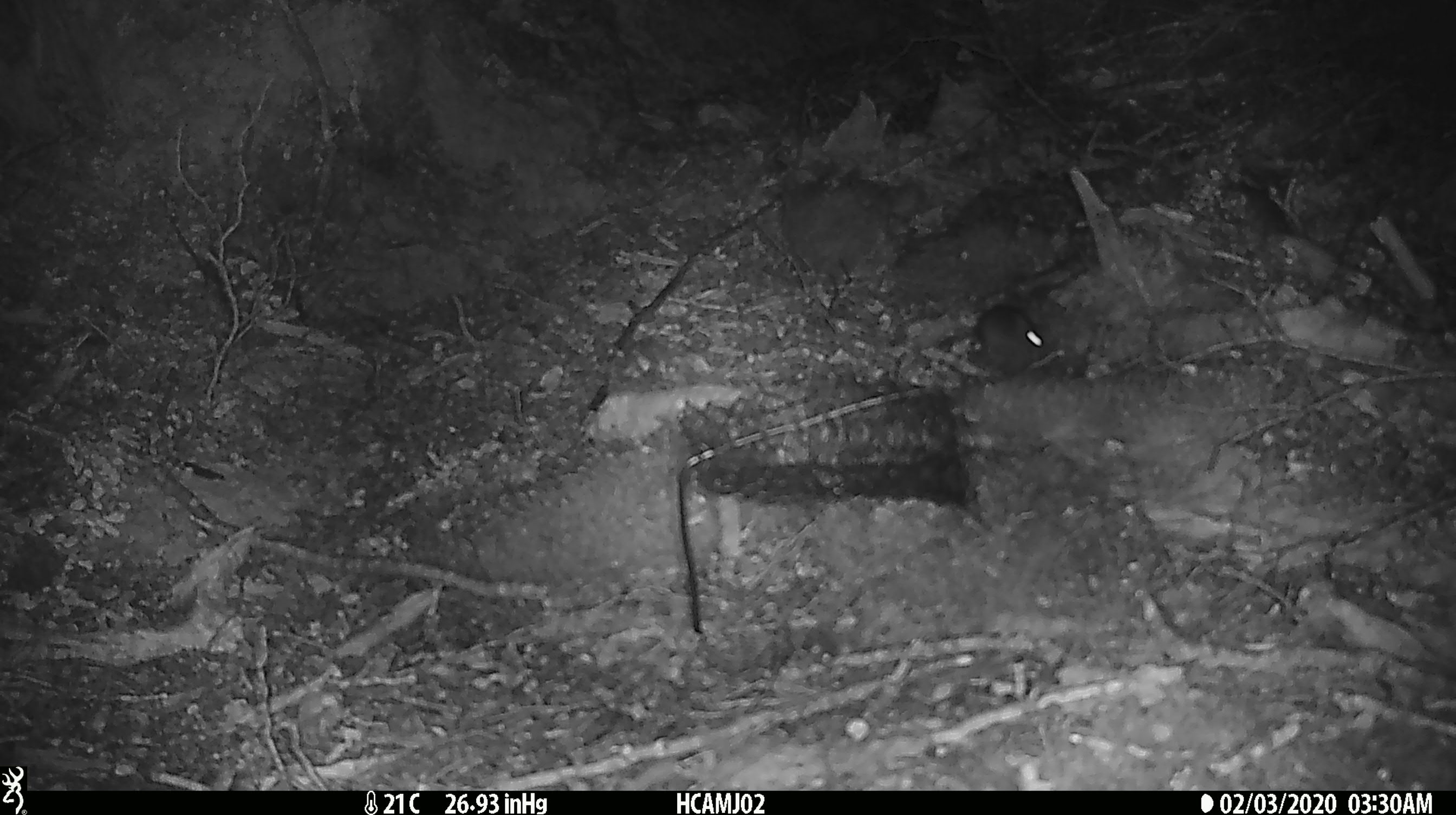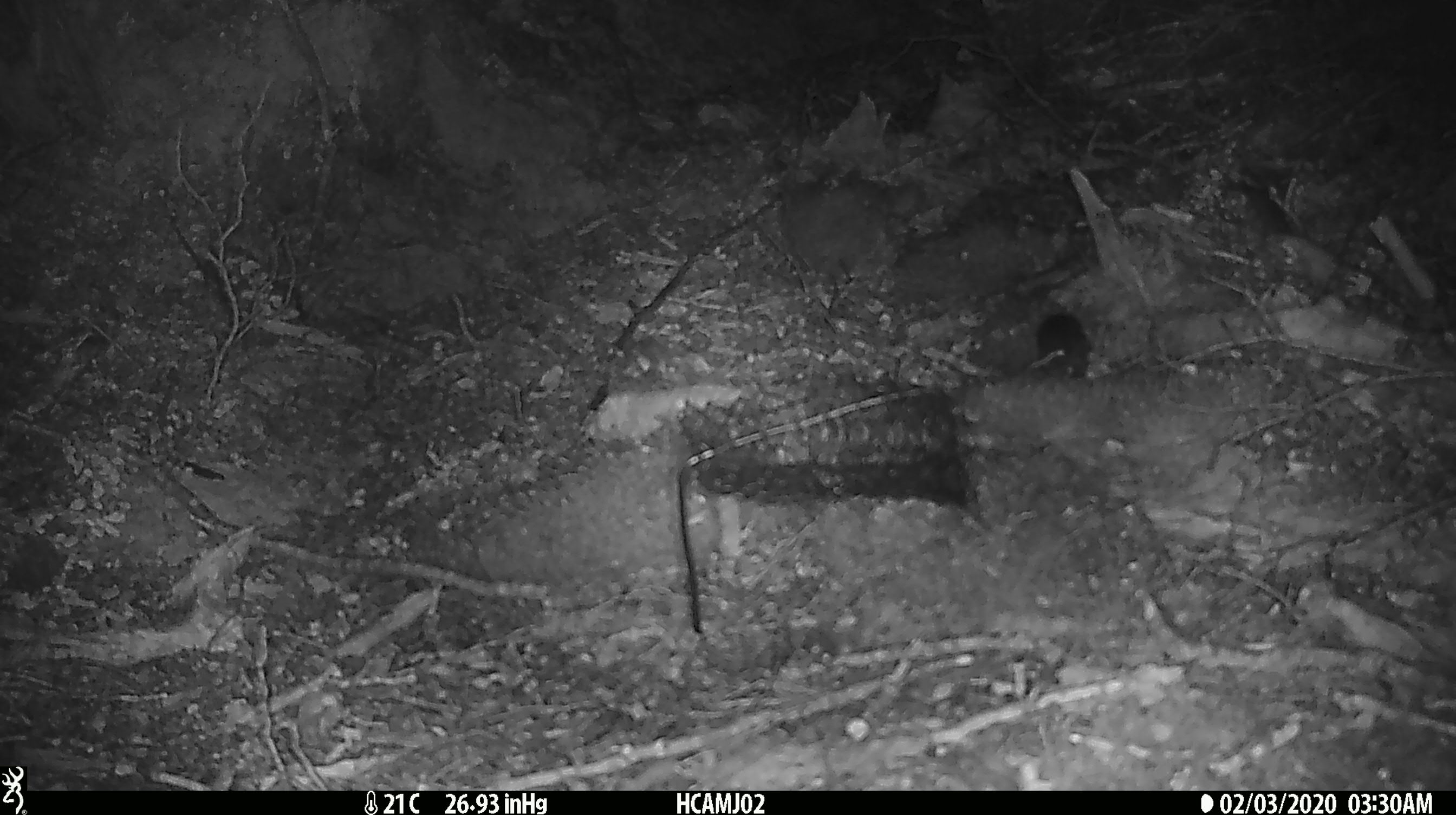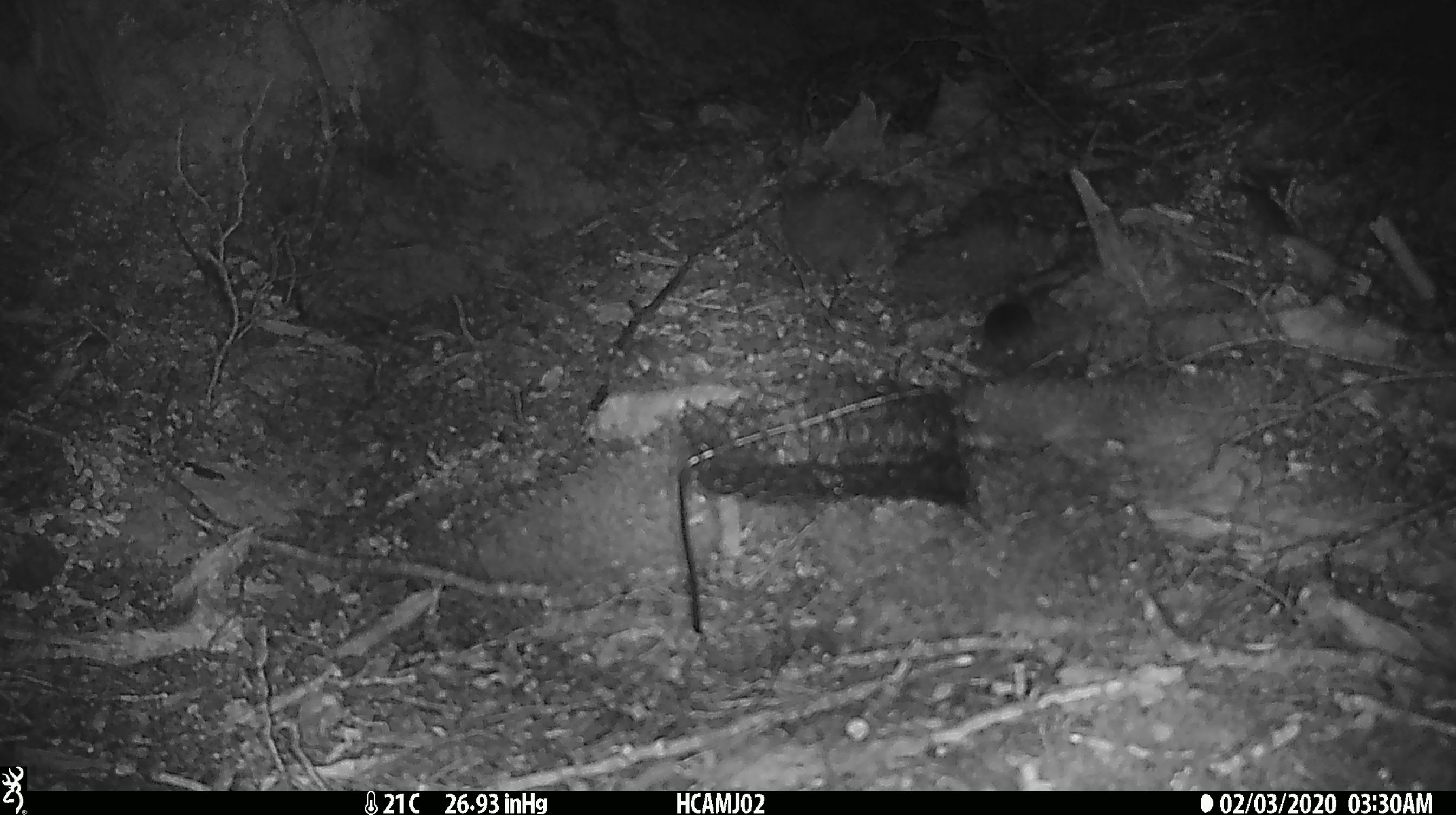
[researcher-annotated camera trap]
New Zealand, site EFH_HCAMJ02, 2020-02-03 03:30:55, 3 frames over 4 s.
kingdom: Animalia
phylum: Chordata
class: Mammalia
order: Rodentia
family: Muridae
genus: Mus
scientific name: Mus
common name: mouse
Mouse (Mus).